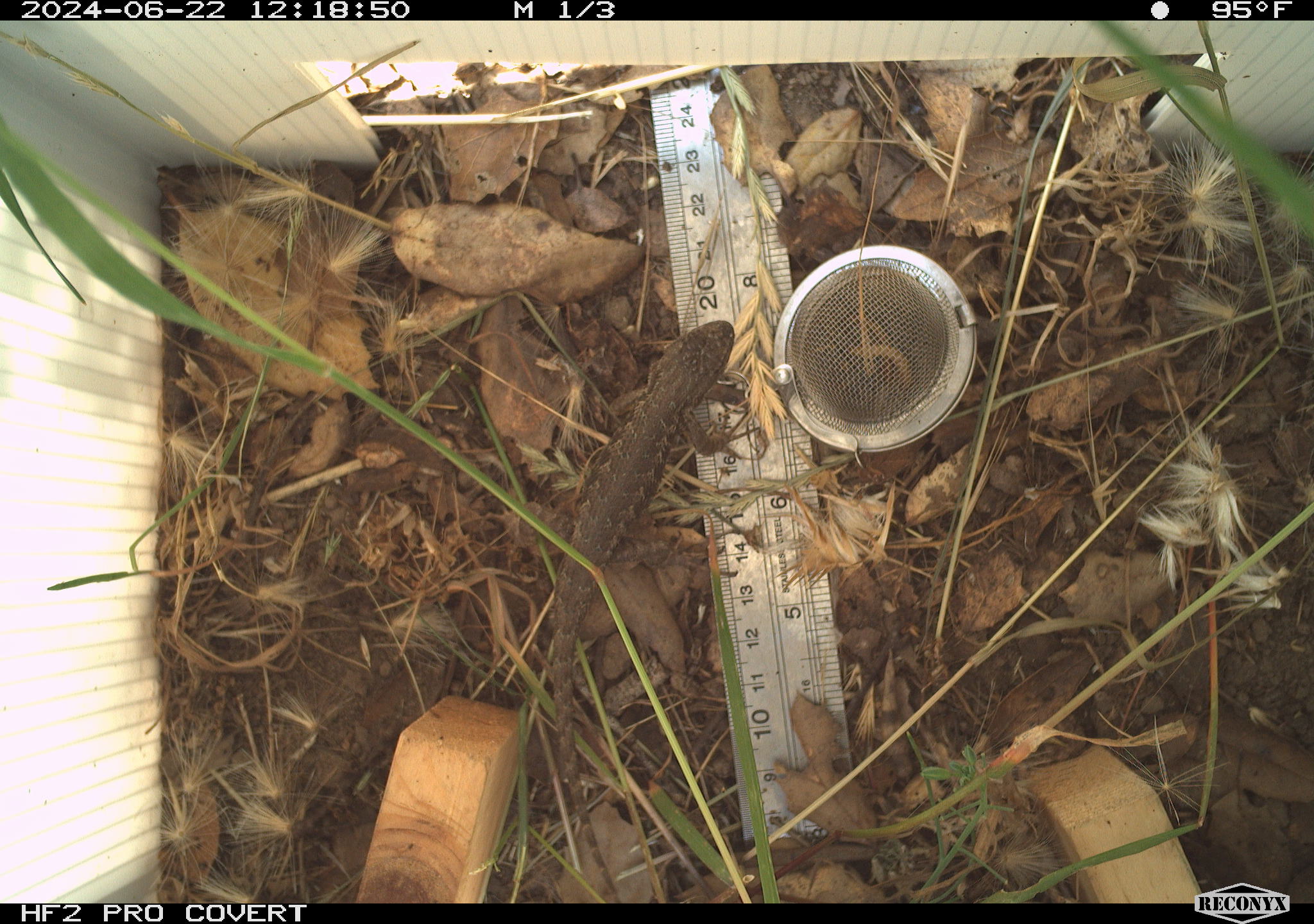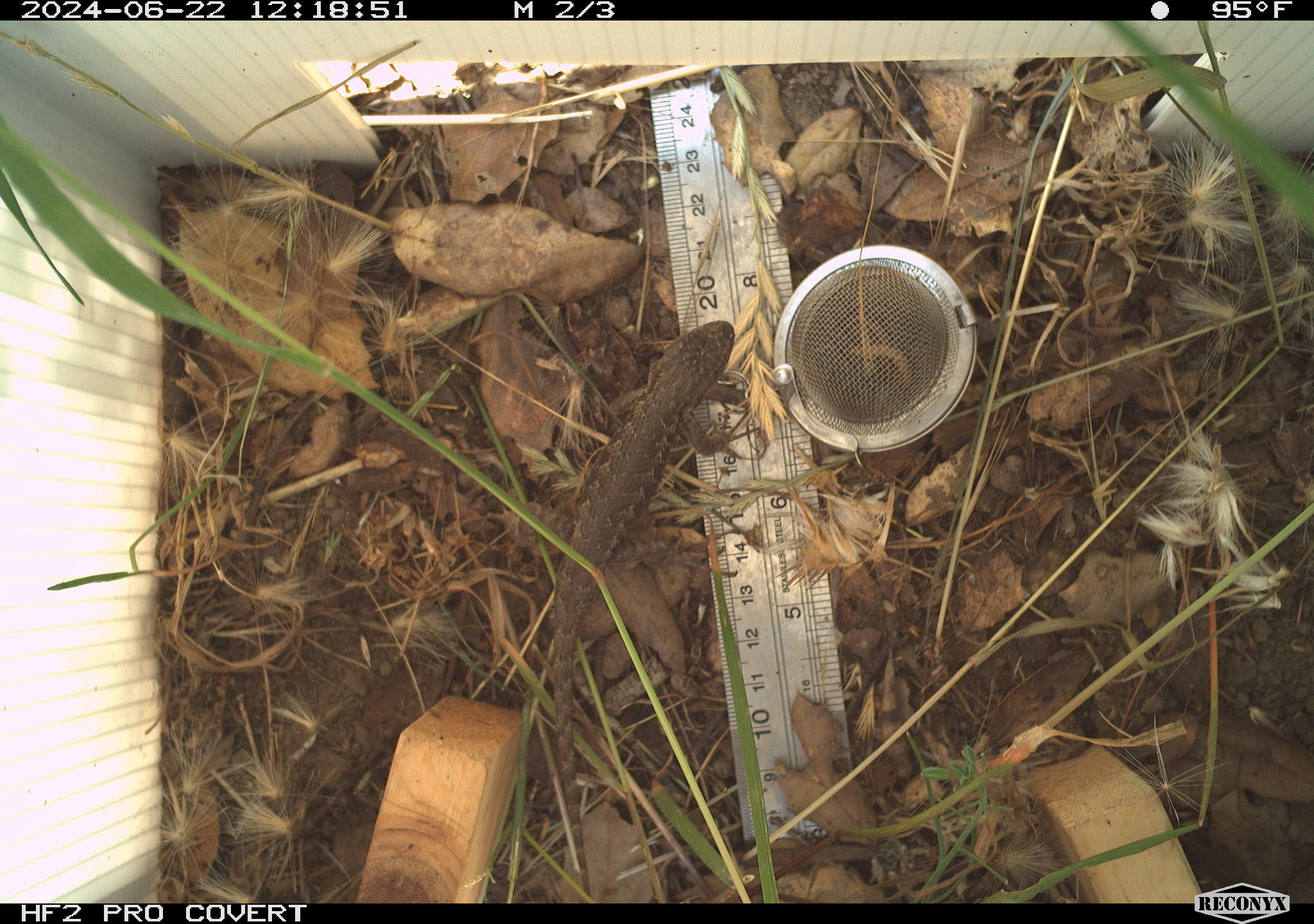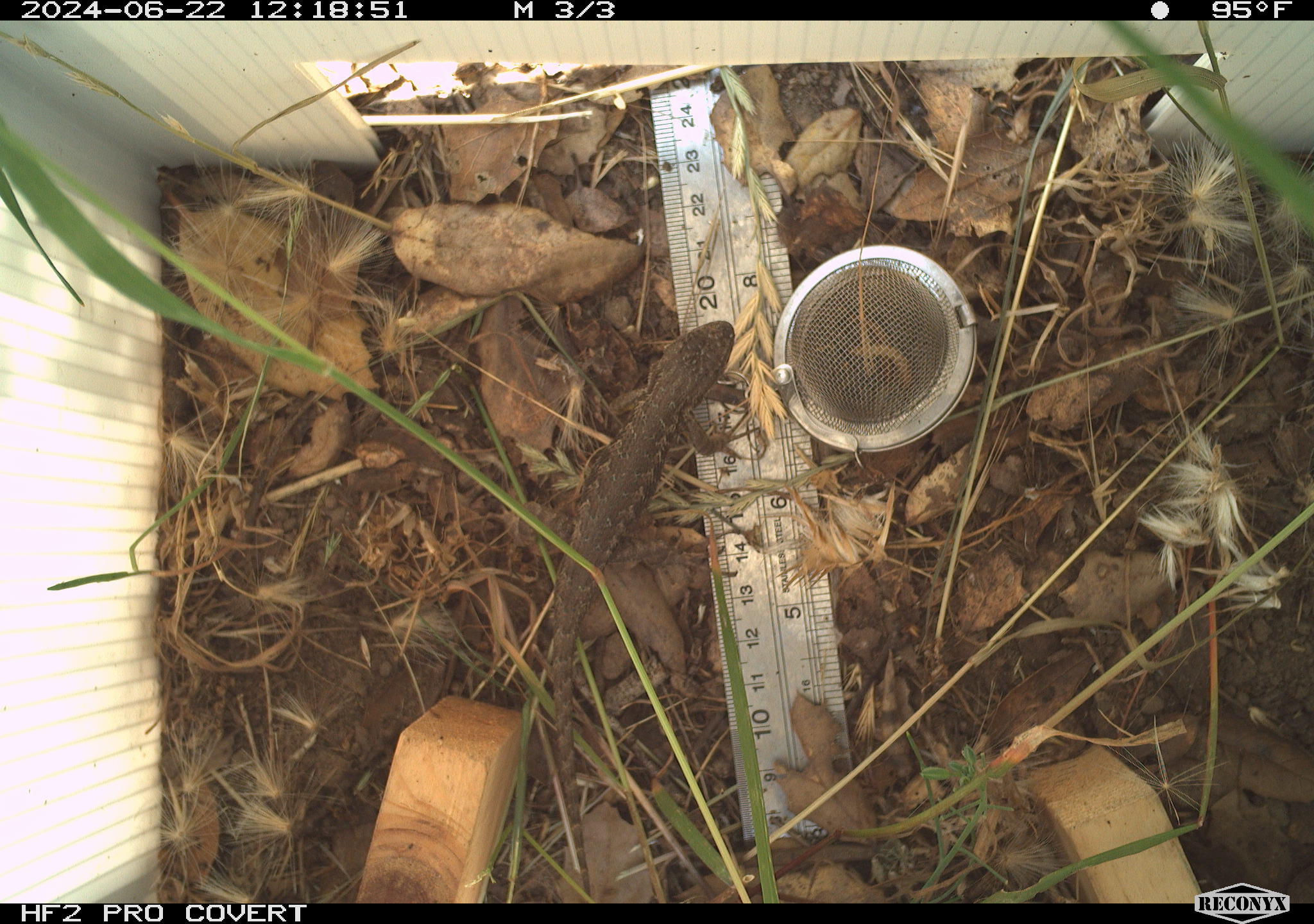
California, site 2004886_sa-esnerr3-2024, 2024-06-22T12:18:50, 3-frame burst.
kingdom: Animalia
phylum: Chordata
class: Reptilia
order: Squamata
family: Phrynosomatidae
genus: Sceloporus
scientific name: Sceloporus occidentalis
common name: western fence lizard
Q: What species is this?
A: Western fence lizard (Sceloporus occidentalis).